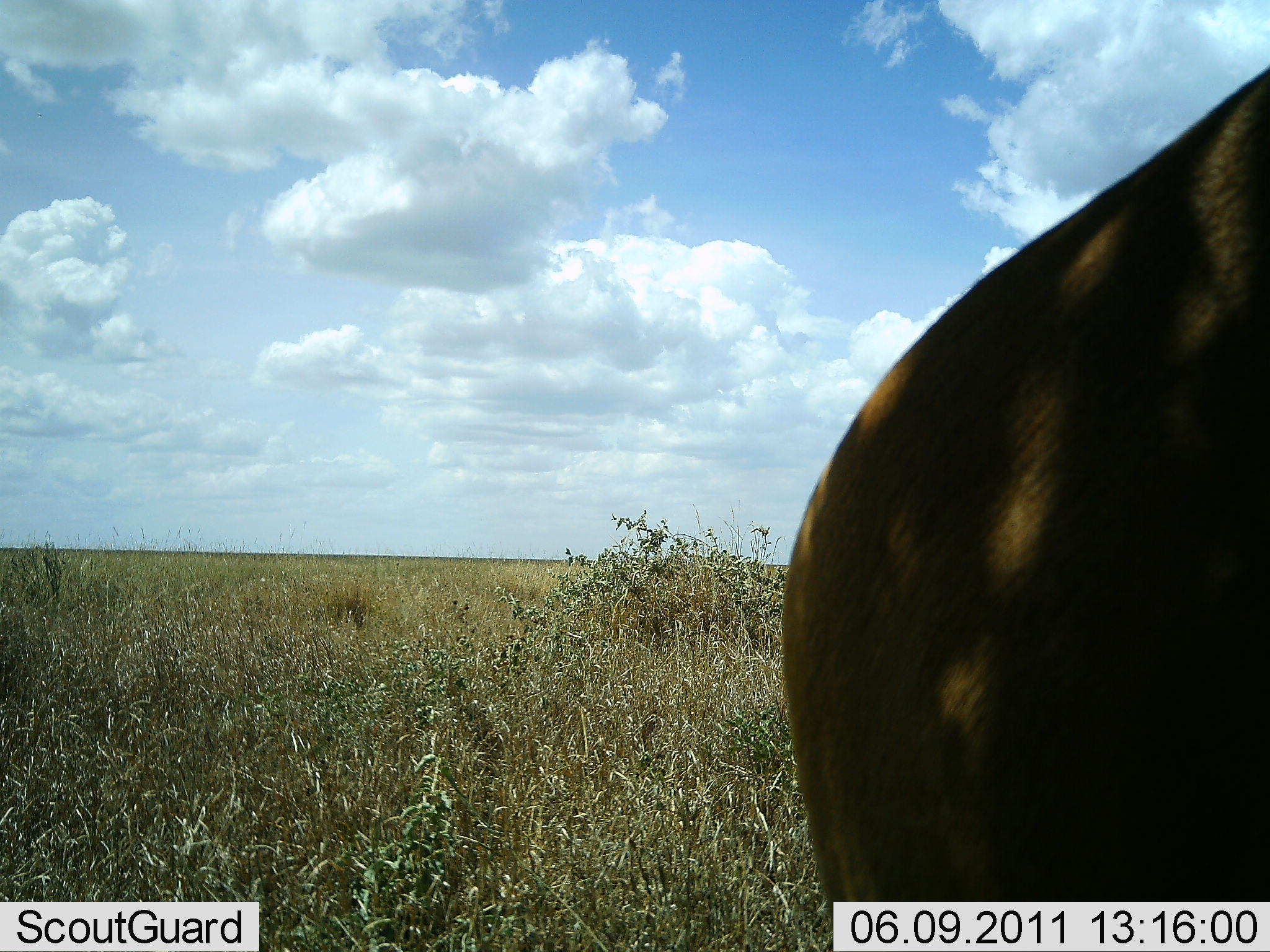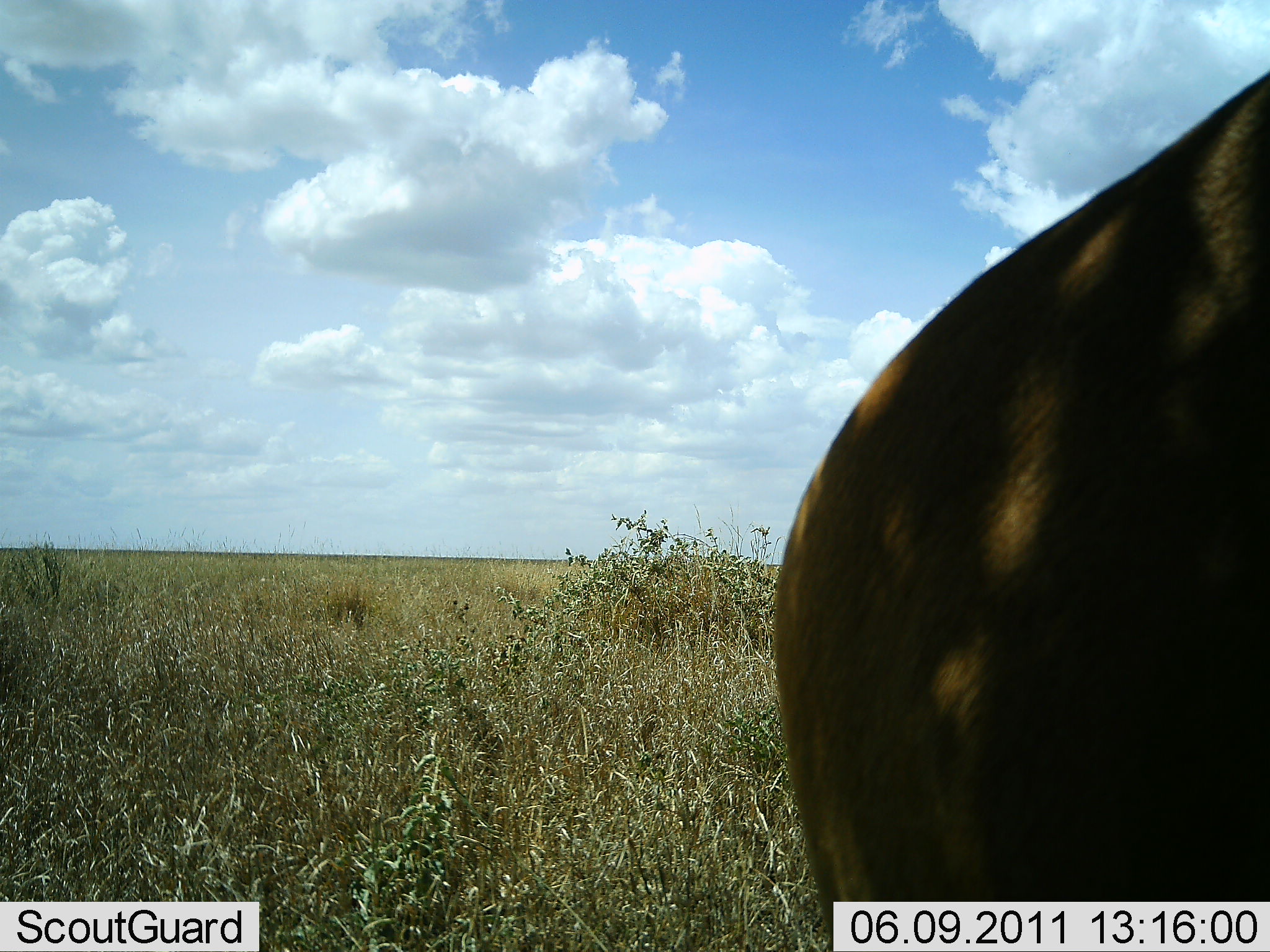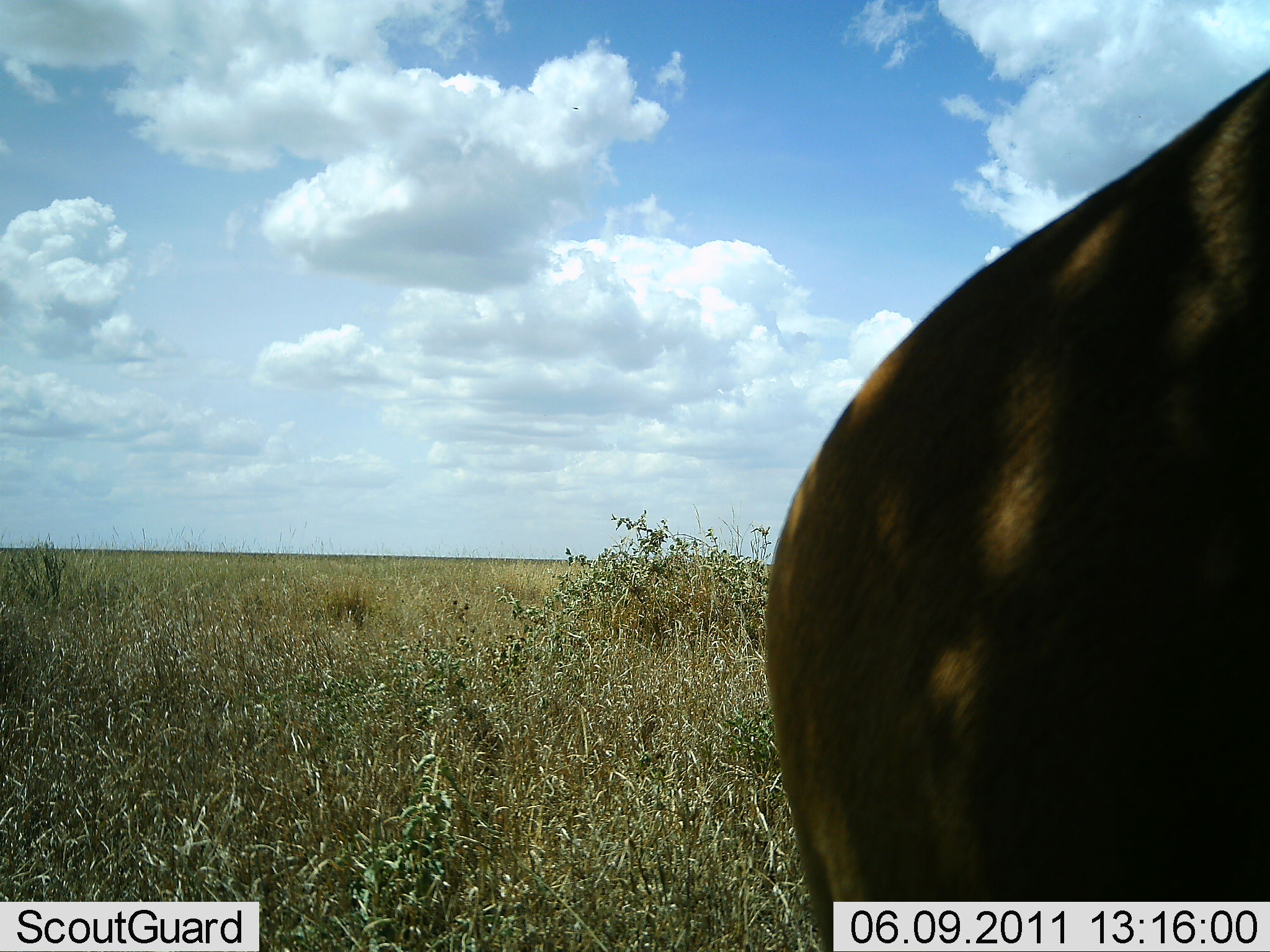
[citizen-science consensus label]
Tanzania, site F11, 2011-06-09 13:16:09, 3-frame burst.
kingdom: Animalia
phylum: Chordata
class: Mammalia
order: Artiodactyla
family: Bovidae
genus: Alcelaphus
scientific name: Alcelaphus buselaphus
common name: hartebeest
Hartebeest (Alcelaphus buselaphus), count 1. Behavior (volunteer vote fractions): standing 100%, resting 0%, moving 0%, interacting 0%. Young present (vote fraction): 0%. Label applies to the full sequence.